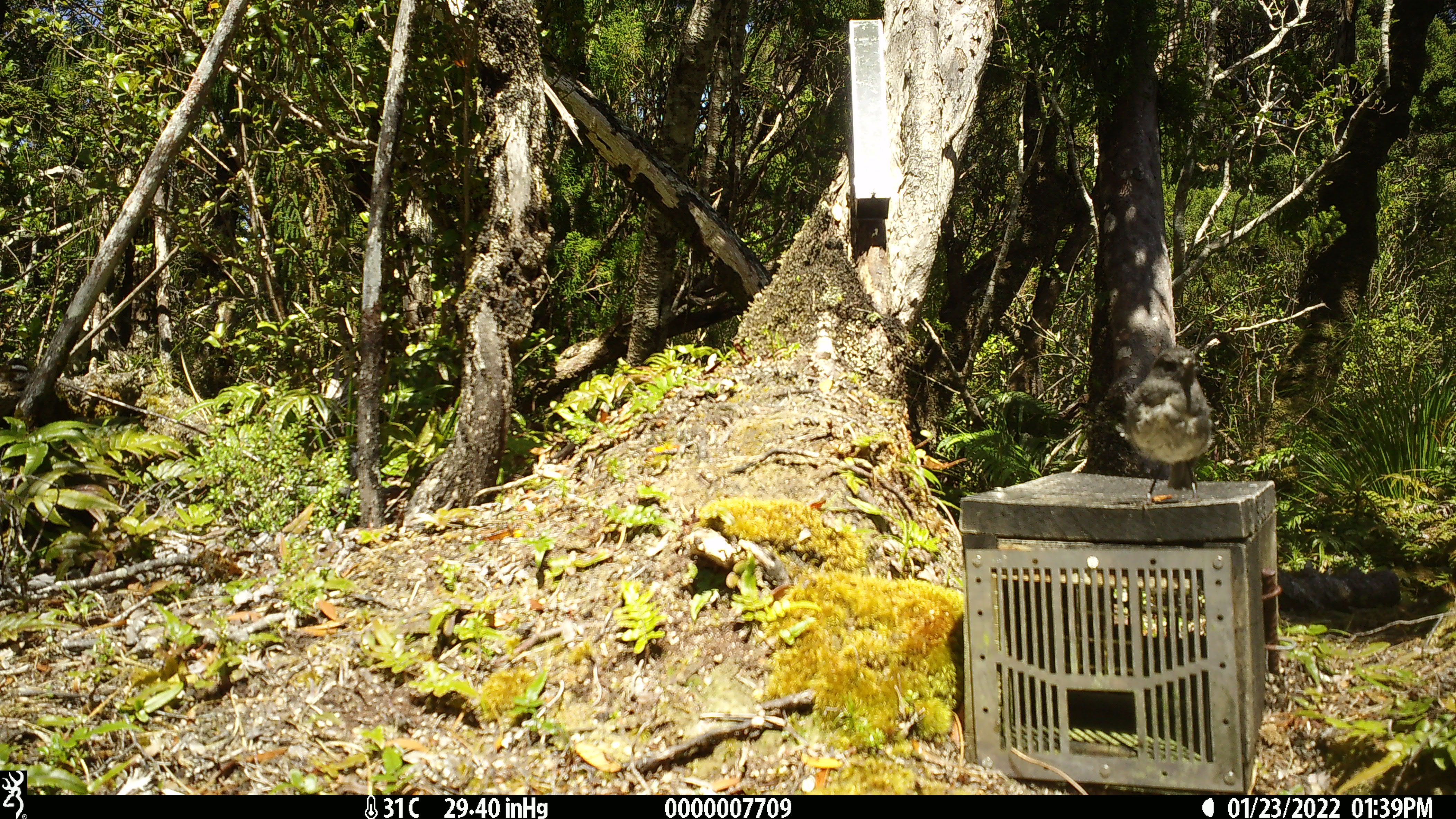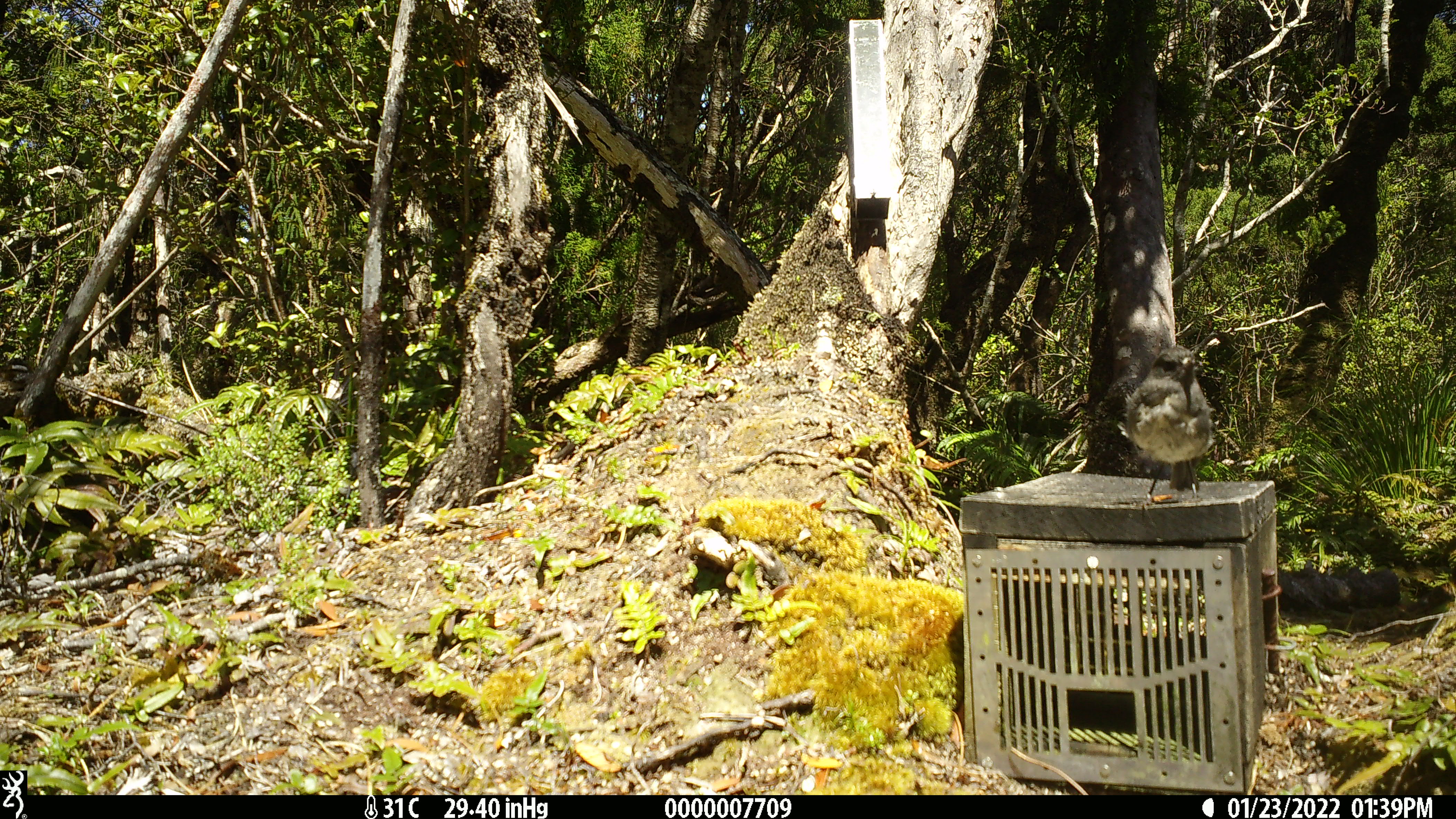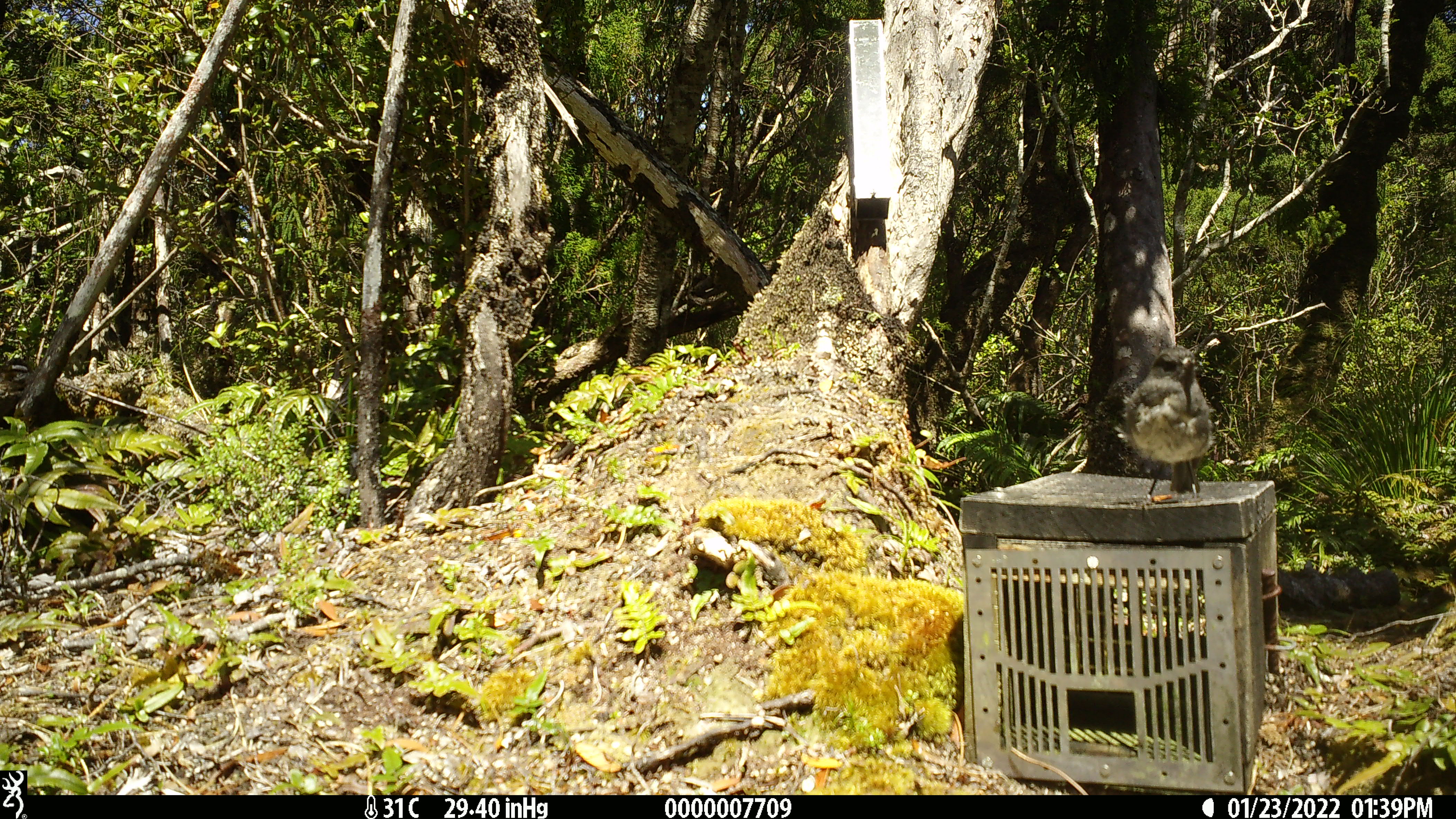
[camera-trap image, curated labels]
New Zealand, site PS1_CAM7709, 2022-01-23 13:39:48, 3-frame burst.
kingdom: Animalia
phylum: Chordata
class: Aves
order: Passeriformes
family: Petroicidae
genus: Petroica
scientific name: Petroica australis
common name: new zealand robin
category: robin